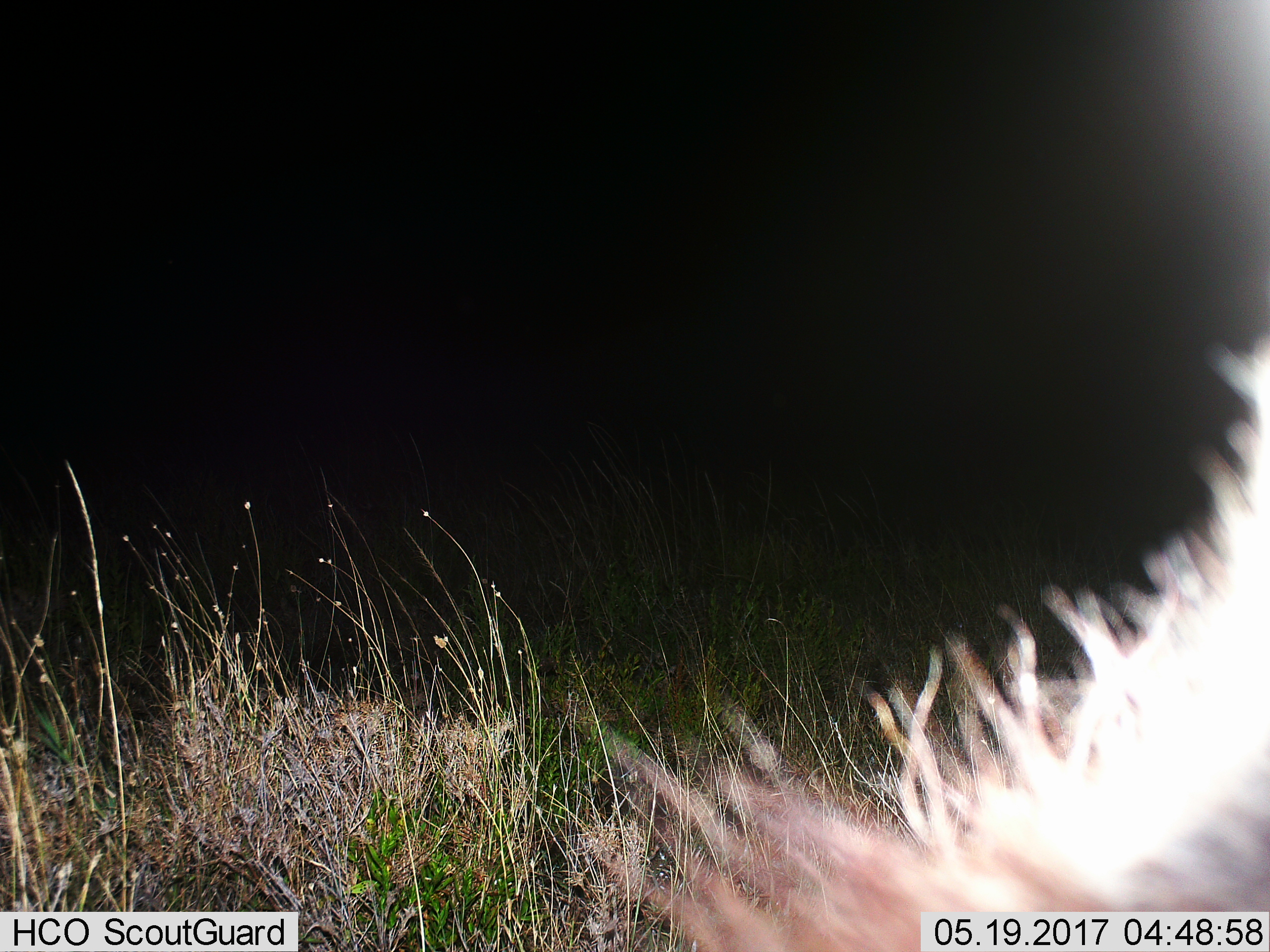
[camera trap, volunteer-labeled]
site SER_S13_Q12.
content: unidentified animal